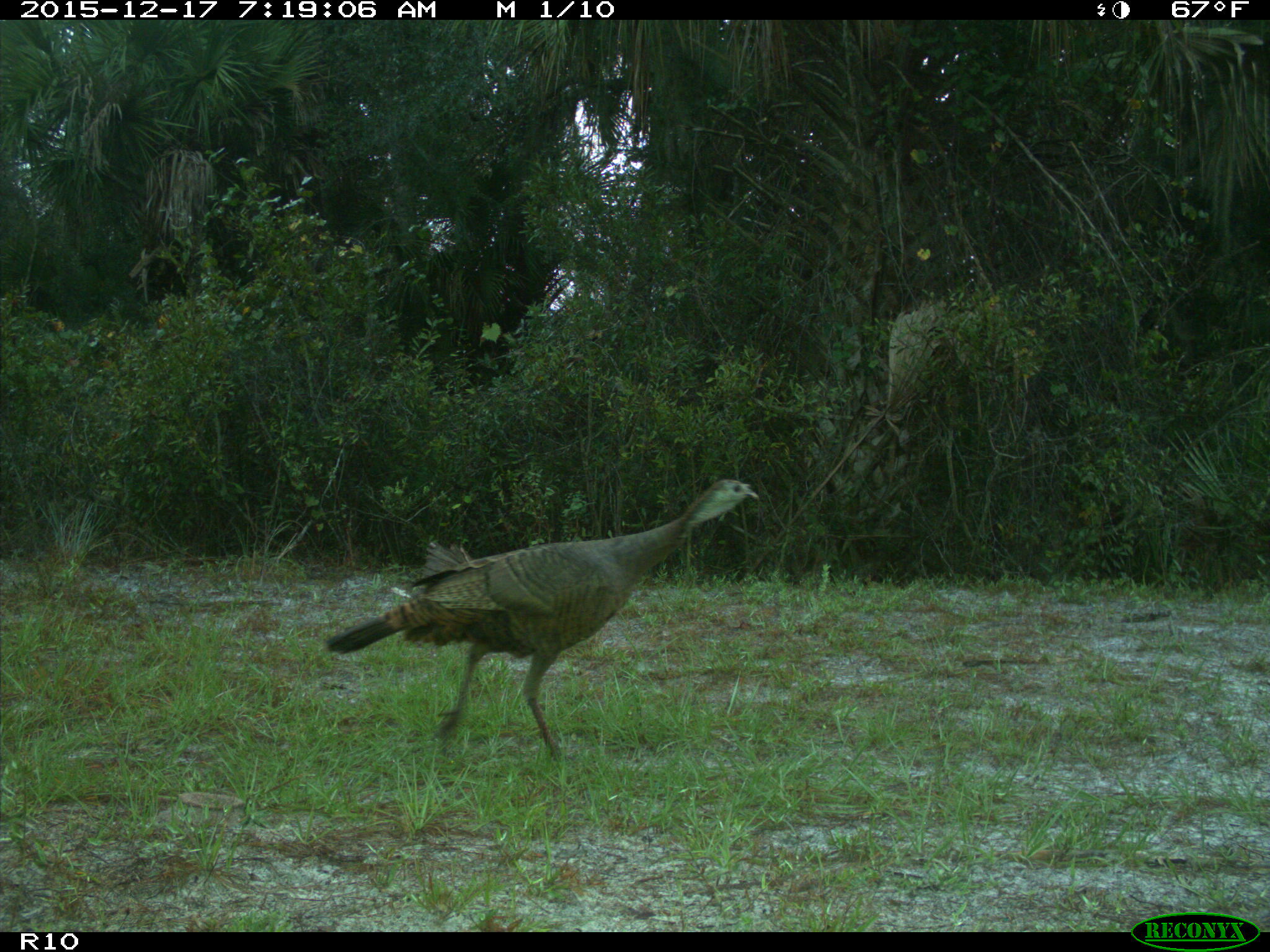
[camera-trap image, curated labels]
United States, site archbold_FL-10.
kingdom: Animalia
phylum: Chordata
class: Aves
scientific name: Aves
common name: birds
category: unidentified bird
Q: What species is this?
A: Unidentified bird (birds) (Aves).